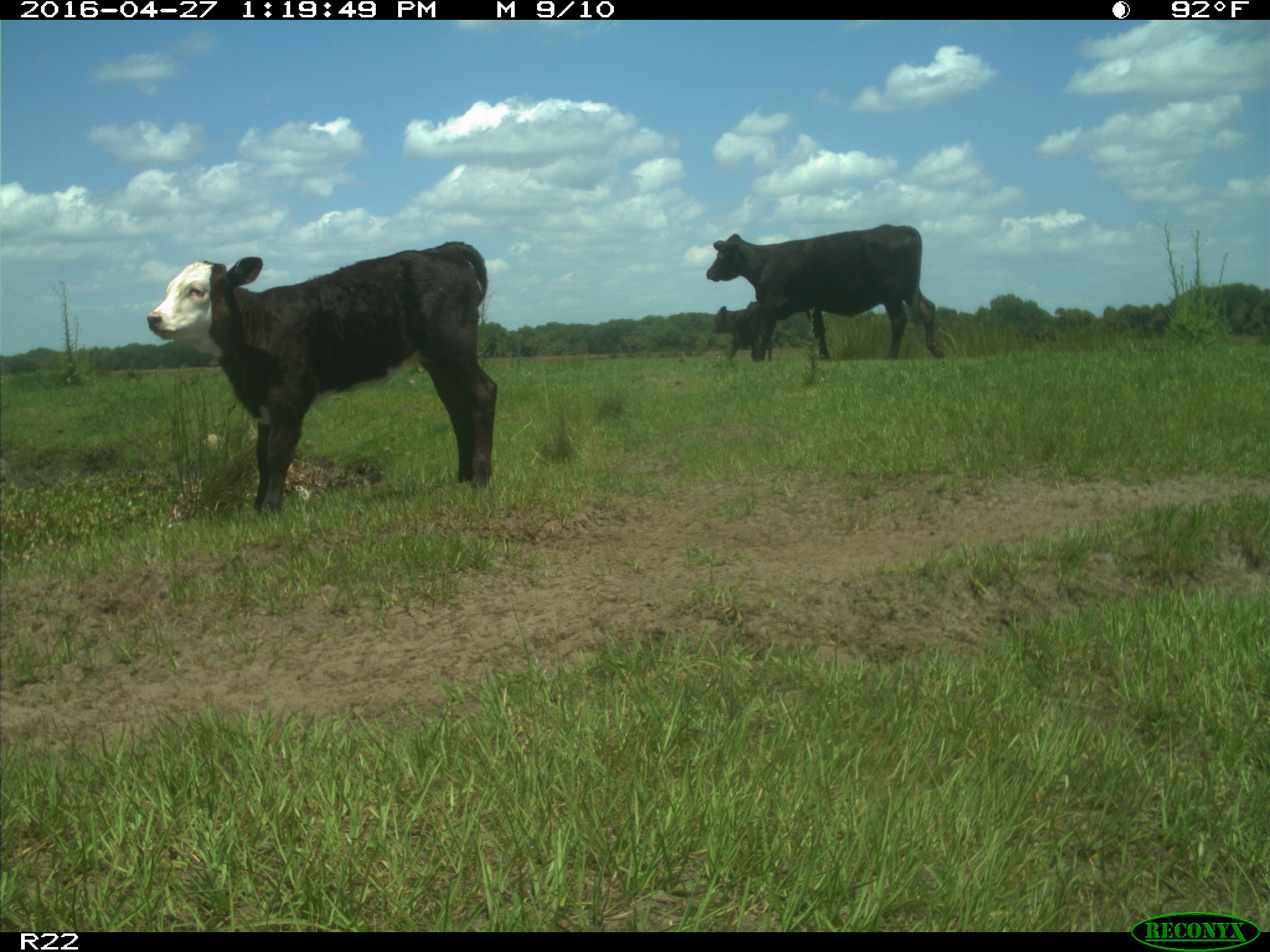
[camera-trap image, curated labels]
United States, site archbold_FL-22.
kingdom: Animalia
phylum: Chordata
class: Mammalia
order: Artiodactyla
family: Bovidae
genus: Bos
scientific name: Bos taurus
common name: domestic cow